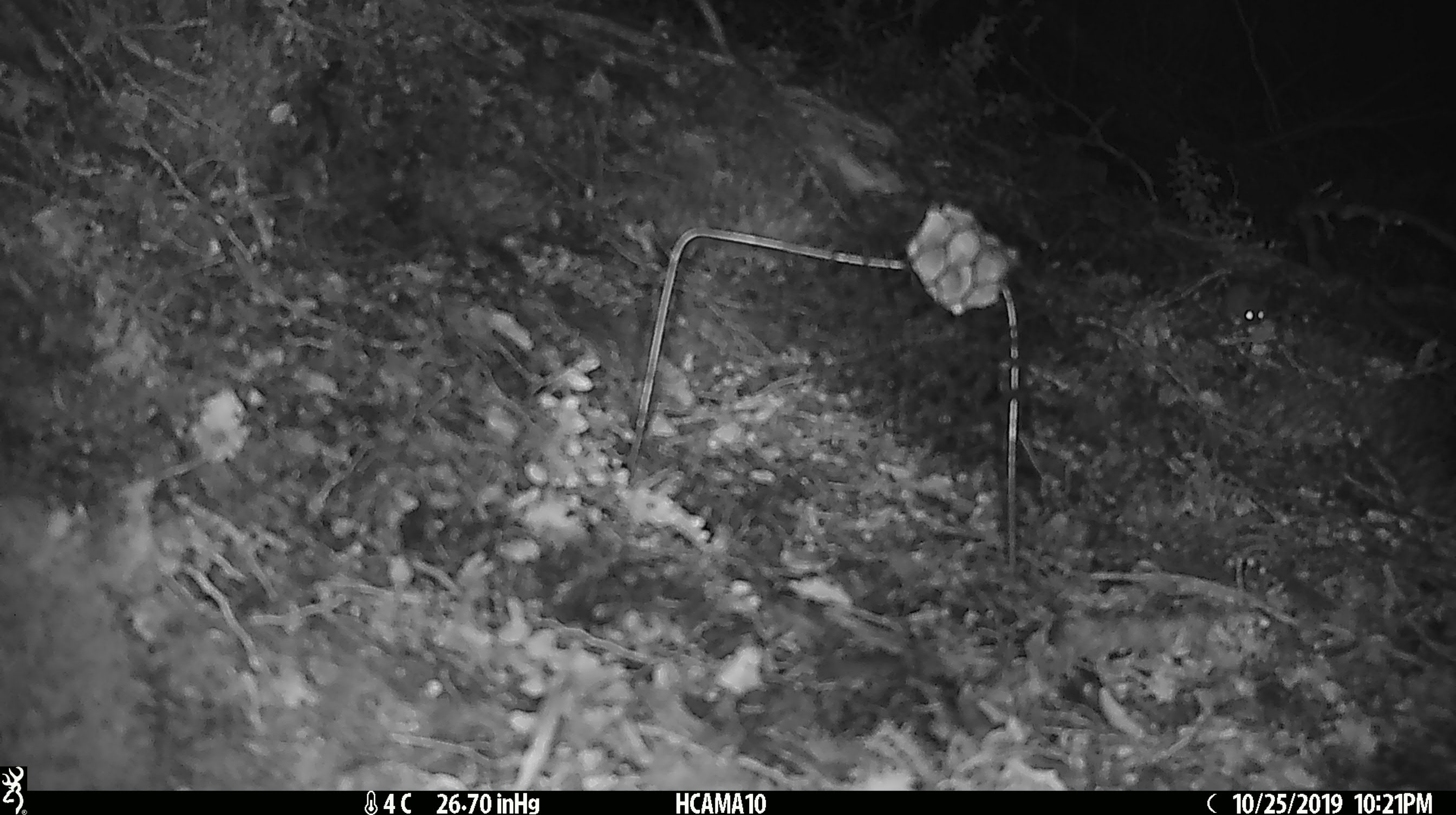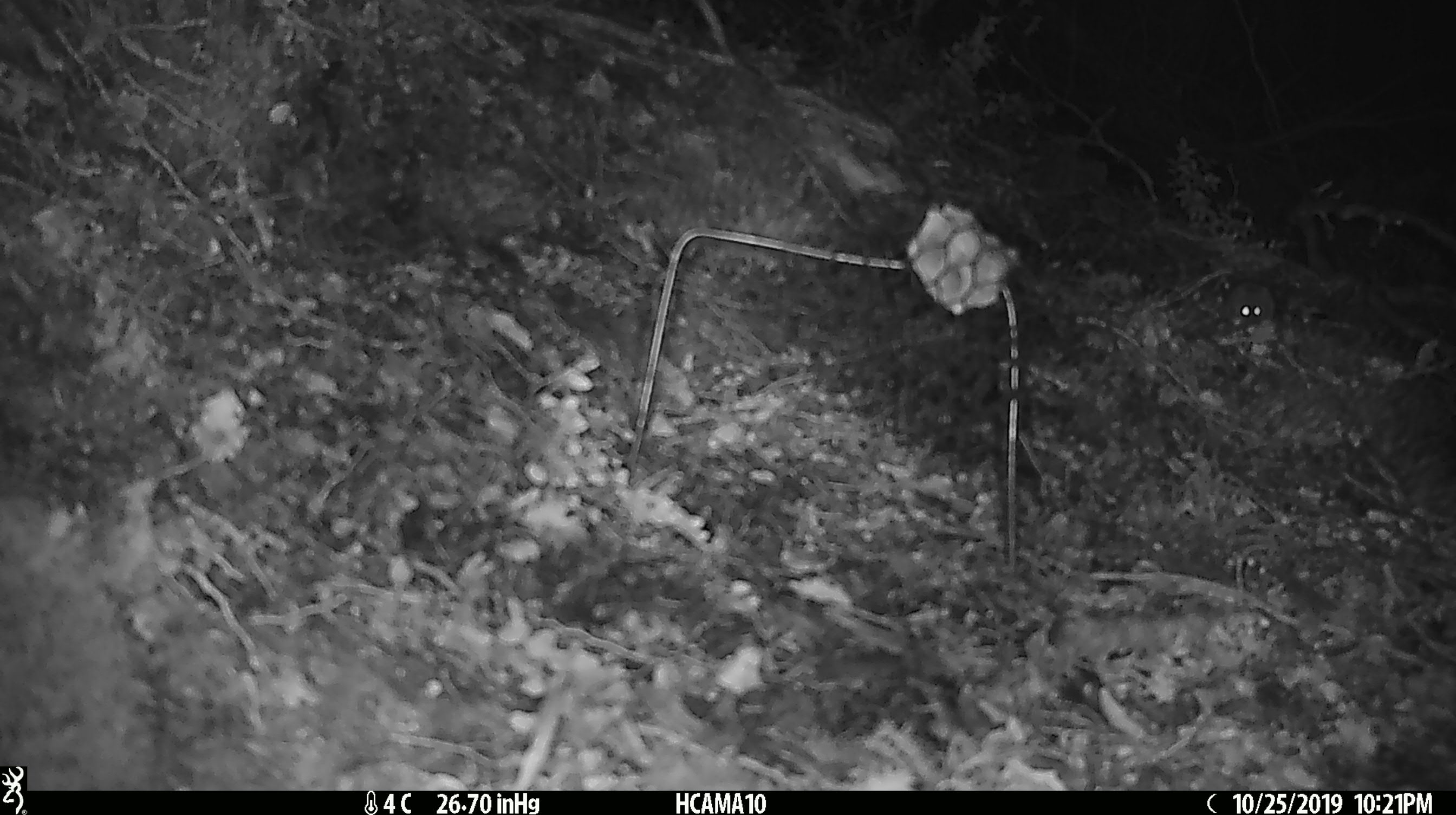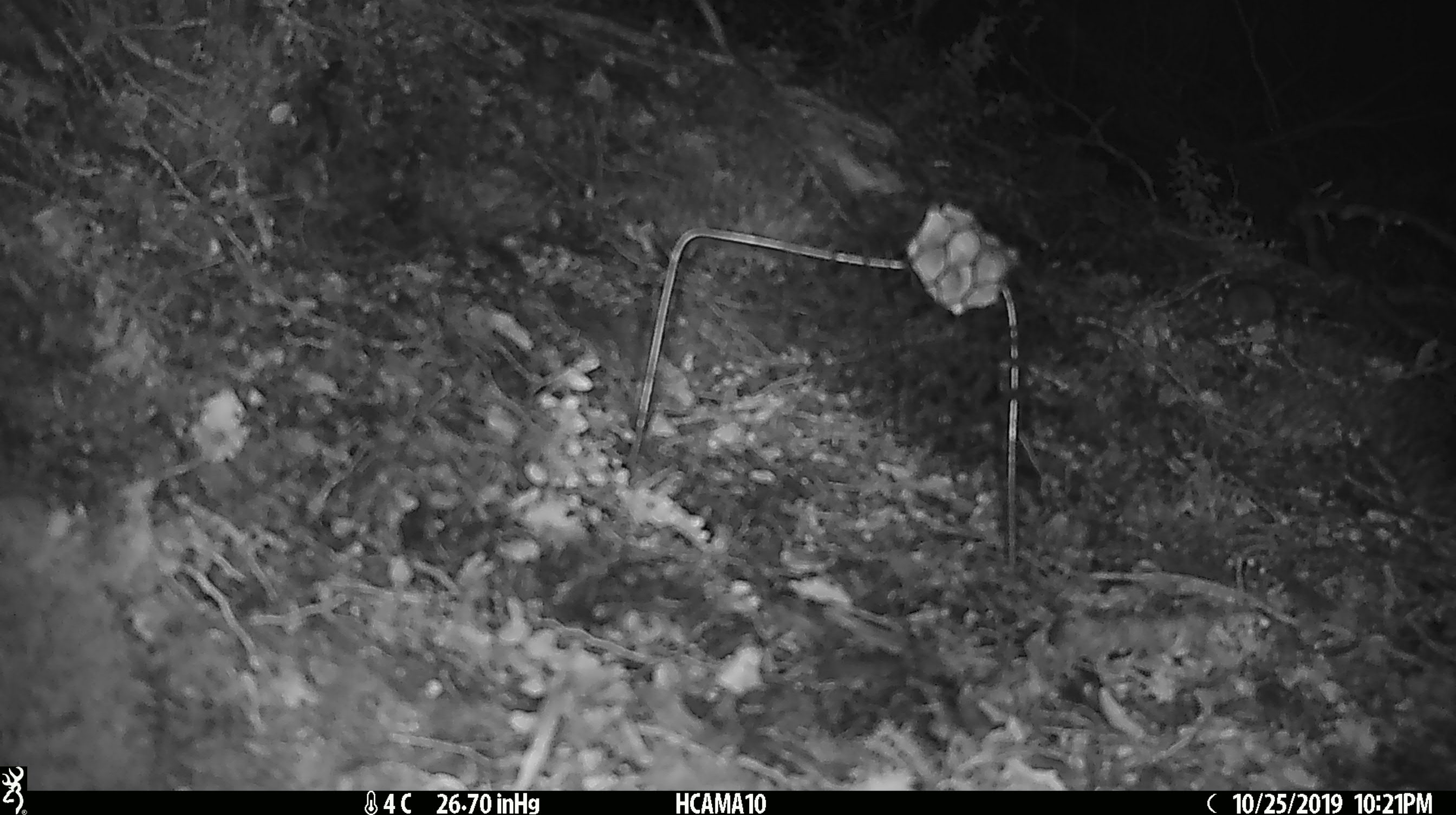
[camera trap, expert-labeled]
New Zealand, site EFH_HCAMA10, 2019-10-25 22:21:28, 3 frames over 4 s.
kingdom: Animalia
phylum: Chordata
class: Mammalia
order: Rodentia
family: Muridae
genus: Mus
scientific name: Mus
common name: mouse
Mouse (Mus).